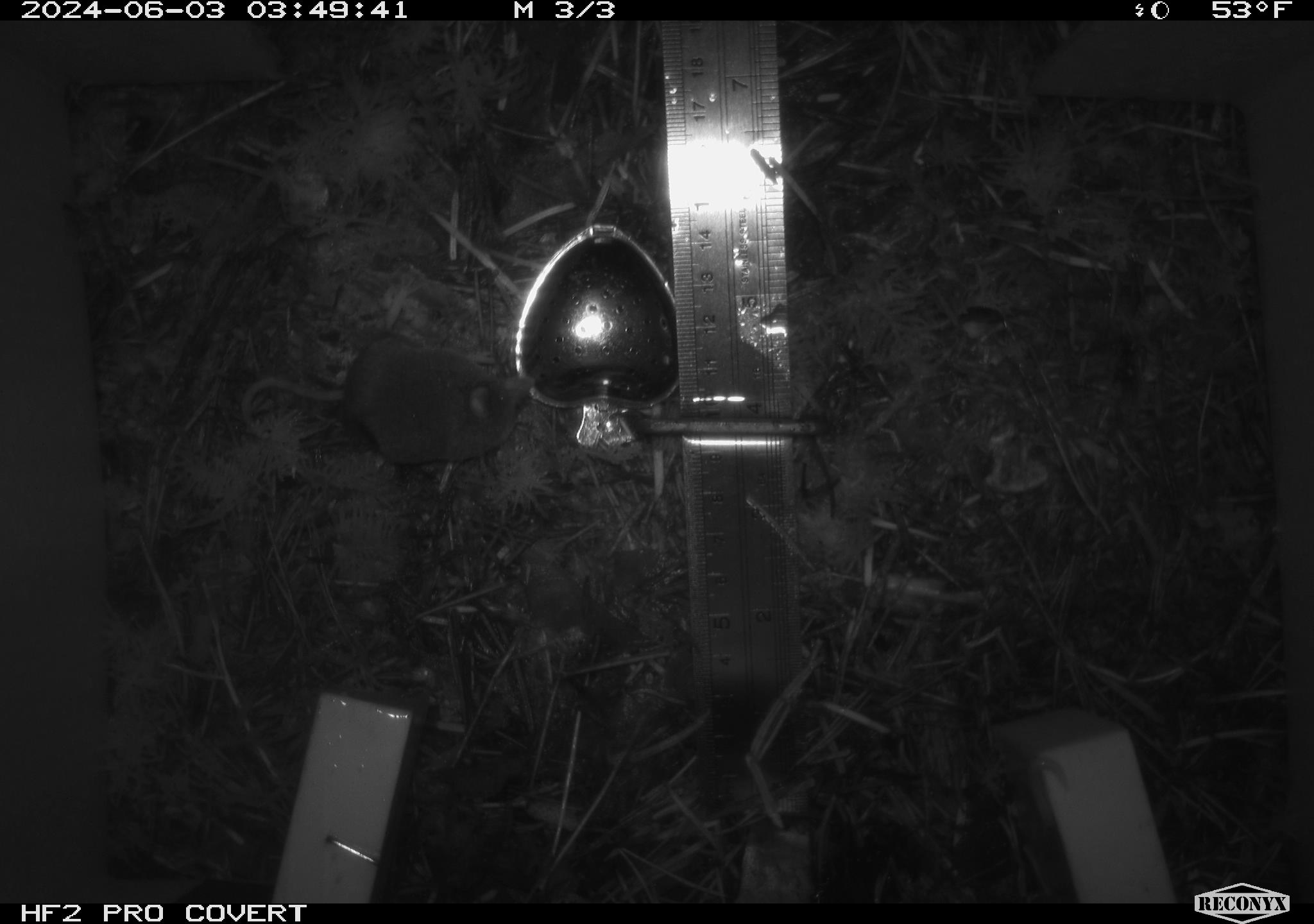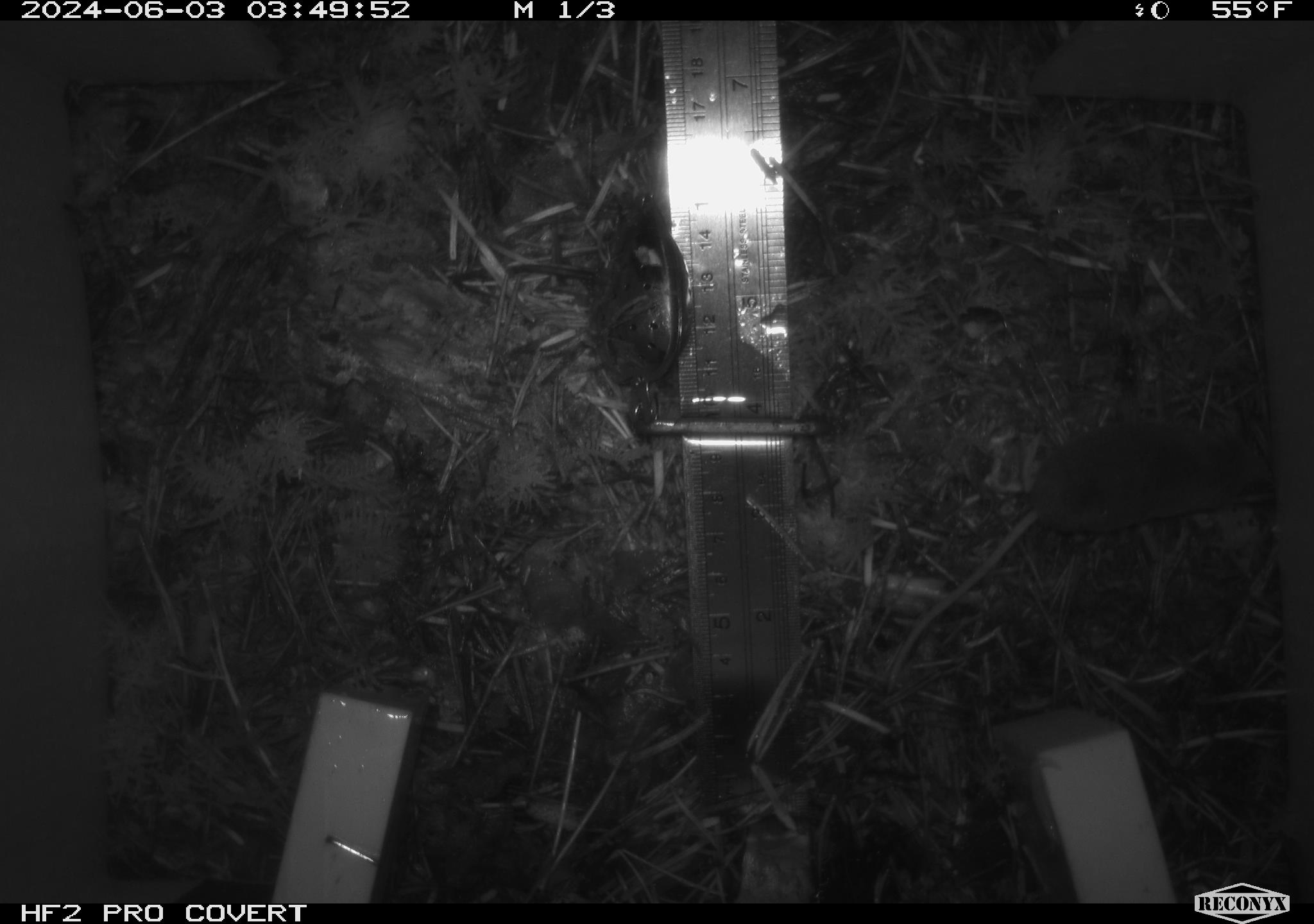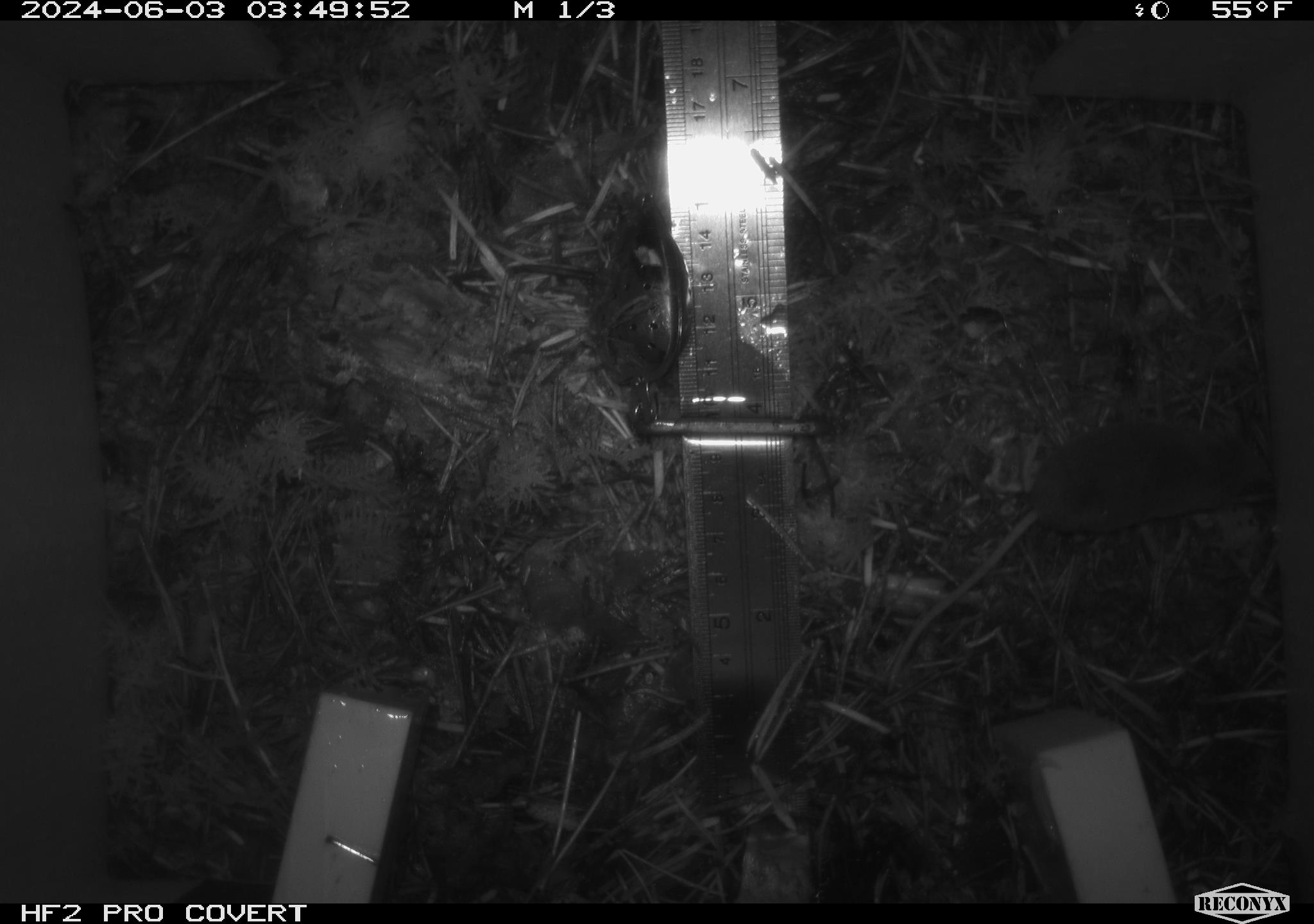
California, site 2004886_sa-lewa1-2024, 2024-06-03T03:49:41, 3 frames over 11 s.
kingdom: Animalia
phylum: Chordata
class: Mammalia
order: Eulipotyphla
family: Soricidae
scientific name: Soricidae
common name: shrews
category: soricidae family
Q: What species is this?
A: Soricidae family (shrews) (Soricidae).